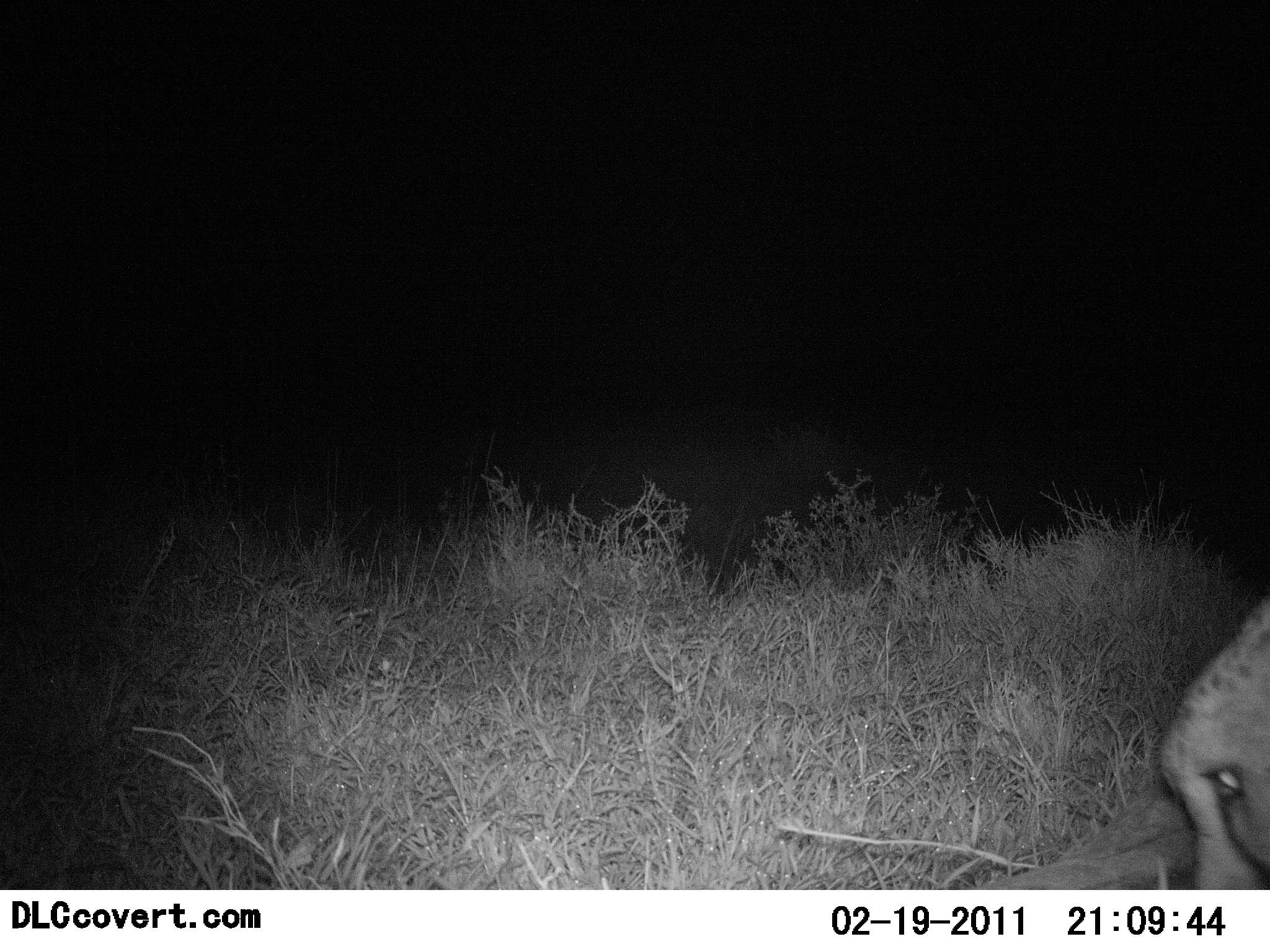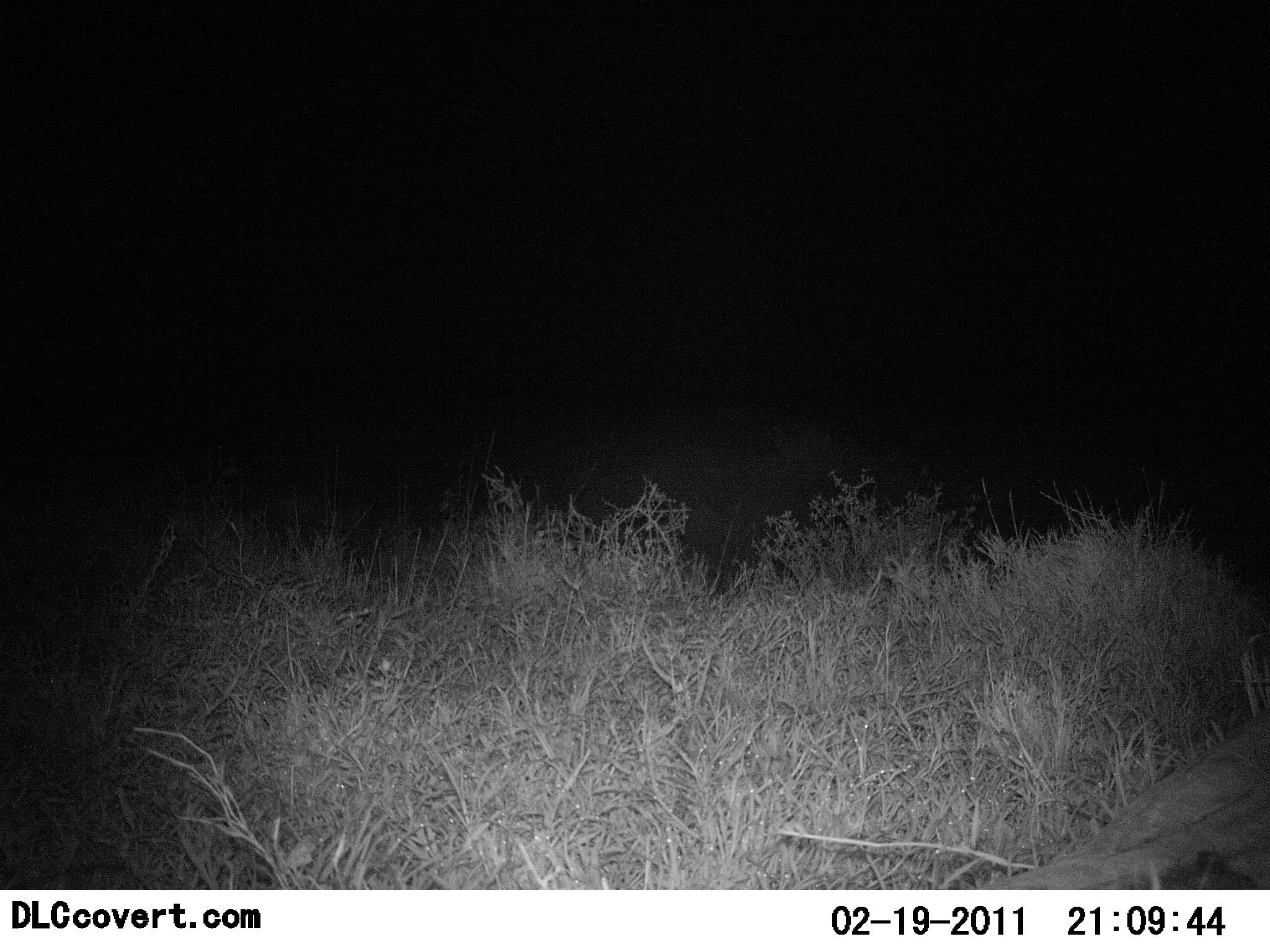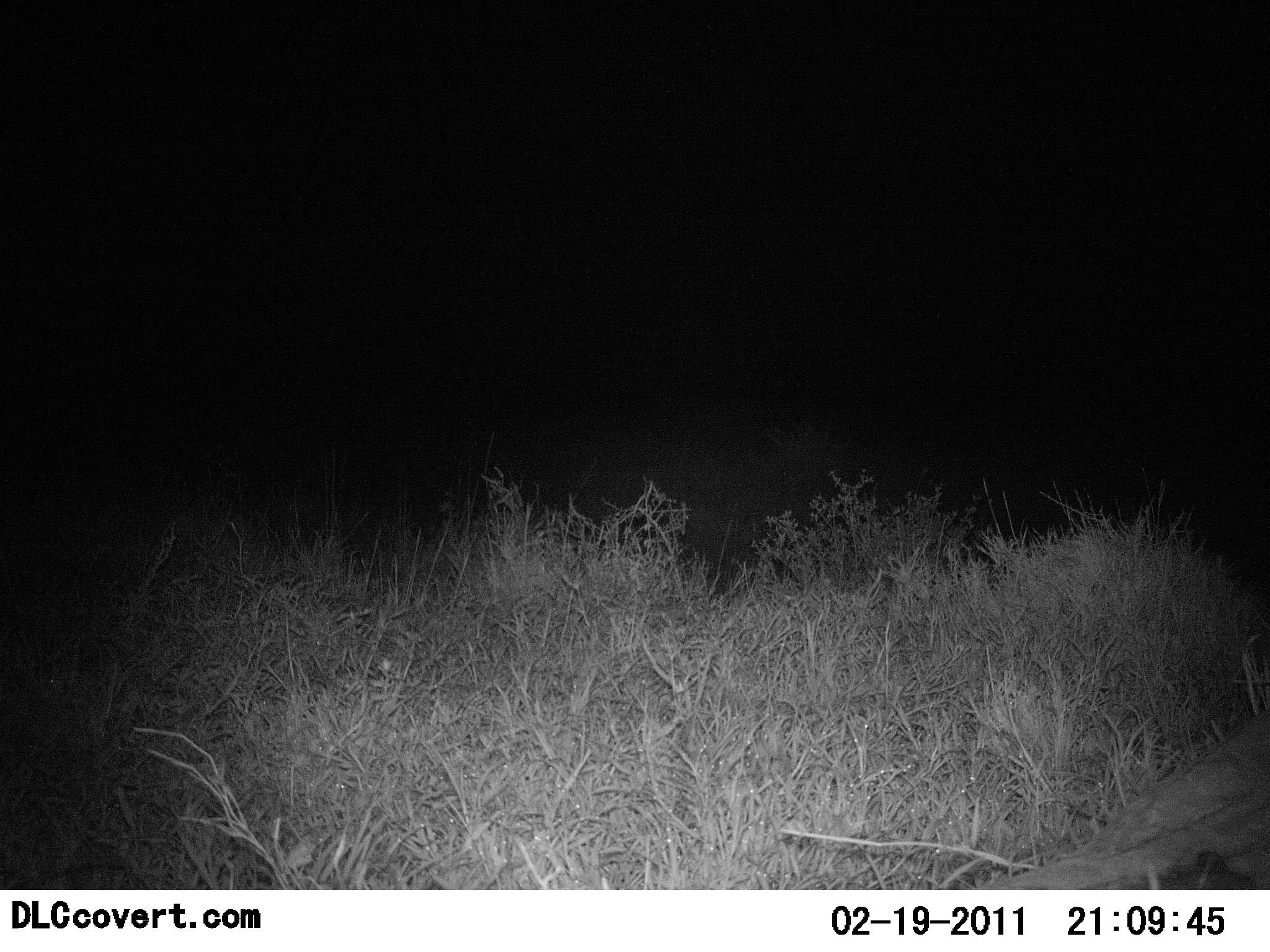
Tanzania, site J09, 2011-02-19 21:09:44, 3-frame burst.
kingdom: Animalia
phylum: Chordata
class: Mammalia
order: Carnivora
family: Felidae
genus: Acinonyx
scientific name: Acinonyx jubatus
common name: cheetah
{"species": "cheetah (Acinonyx jubatus)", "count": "1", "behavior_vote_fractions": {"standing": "0%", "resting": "9%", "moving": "91%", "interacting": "0%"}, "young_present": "0%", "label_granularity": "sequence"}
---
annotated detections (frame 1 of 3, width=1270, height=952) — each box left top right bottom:
animal: 1157 587 1270 889